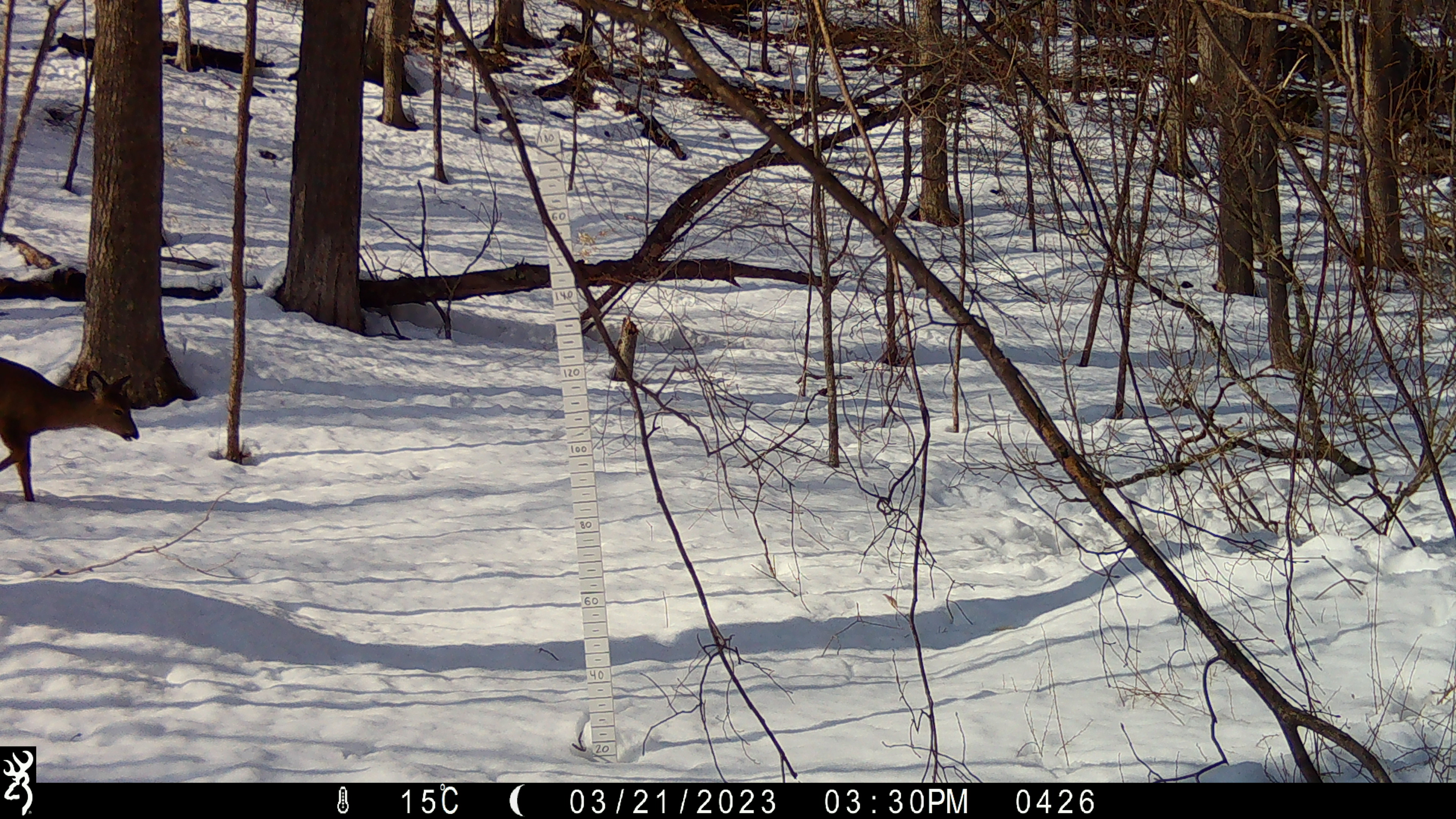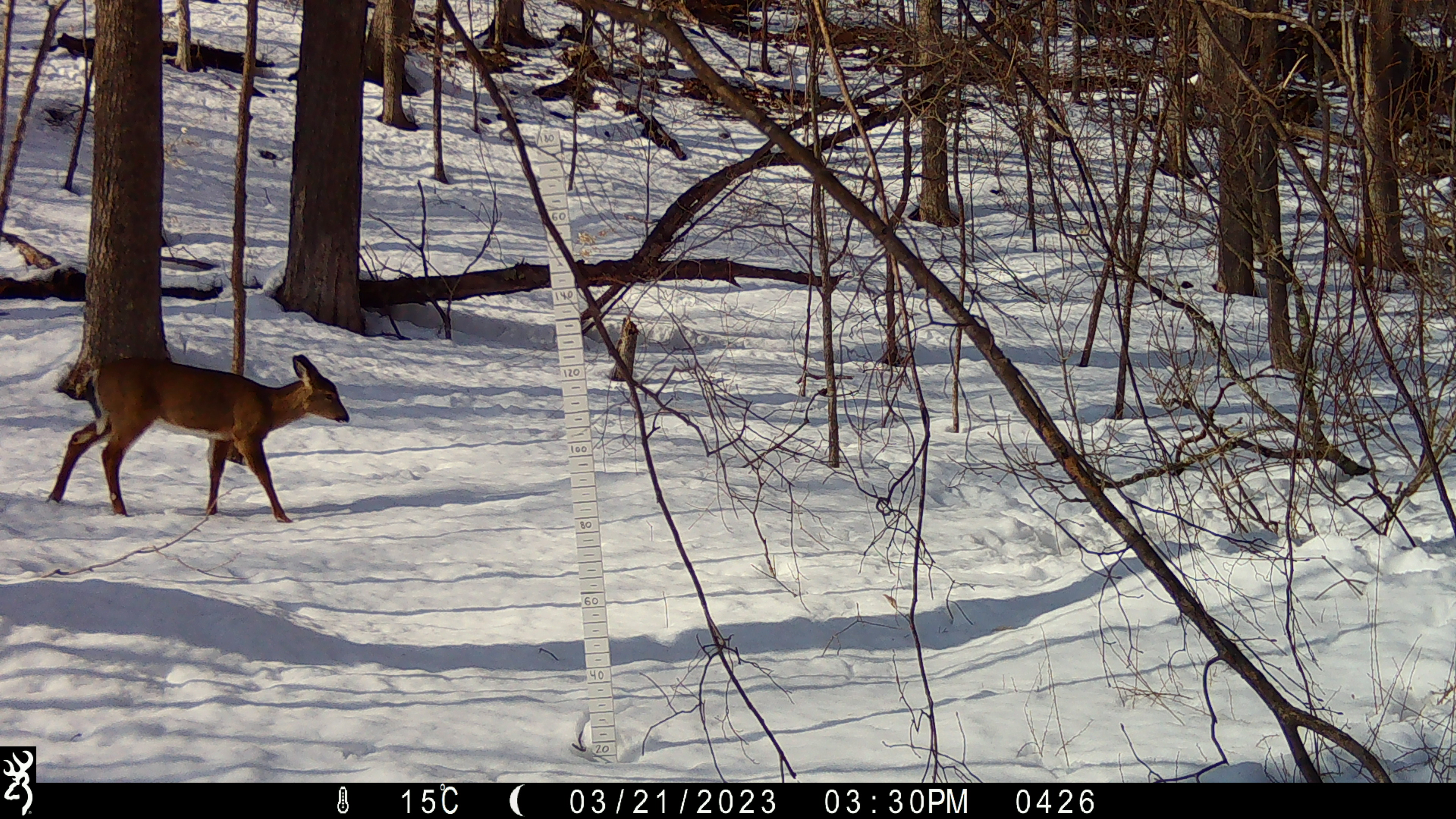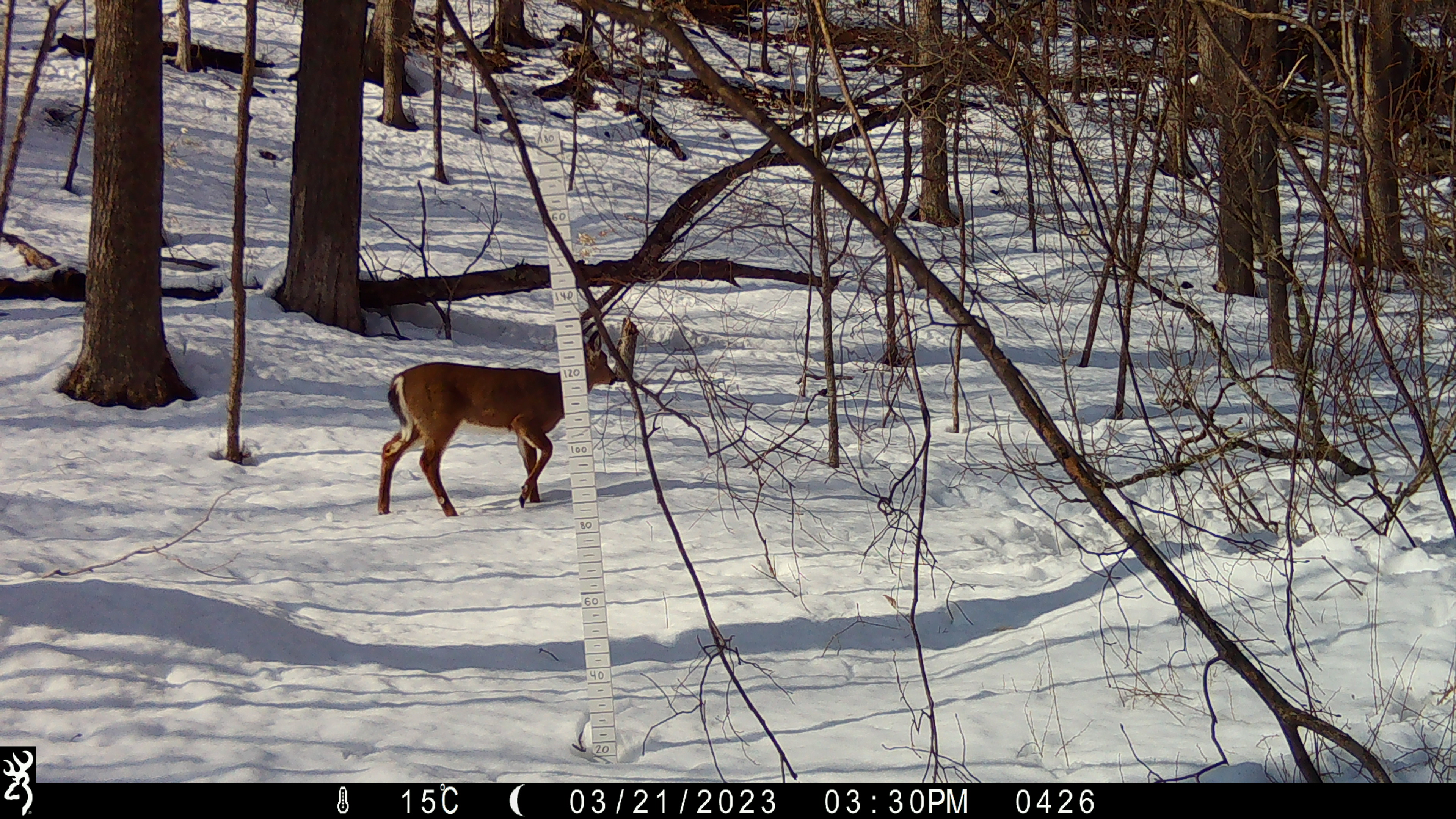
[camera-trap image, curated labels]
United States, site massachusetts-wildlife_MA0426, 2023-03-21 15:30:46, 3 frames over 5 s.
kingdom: Animalia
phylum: Chordata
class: Mammalia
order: Artiodactyla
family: Cervidae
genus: Odocoileus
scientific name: Odocoileus virginianus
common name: white-tailed deer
White-tailed deer (Odocoileus virginianus).